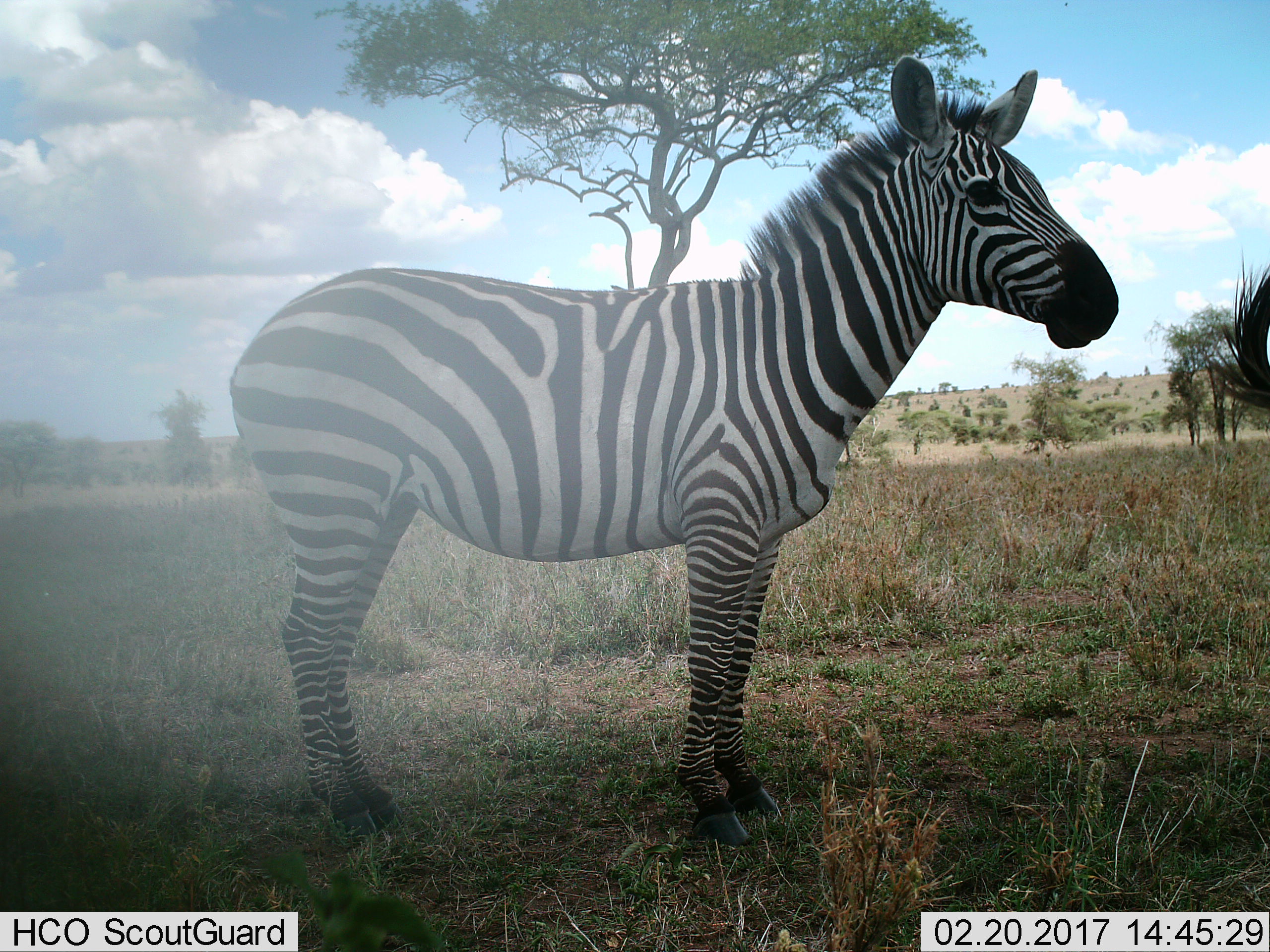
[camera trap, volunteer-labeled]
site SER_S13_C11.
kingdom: Animalia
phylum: Chordata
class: Mammalia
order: Perissodactyla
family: Equidae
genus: Equus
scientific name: Equus quagga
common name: plains zebra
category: zebraplains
Zebraplains (plains zebra) (Equus quagga), count 2. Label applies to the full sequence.